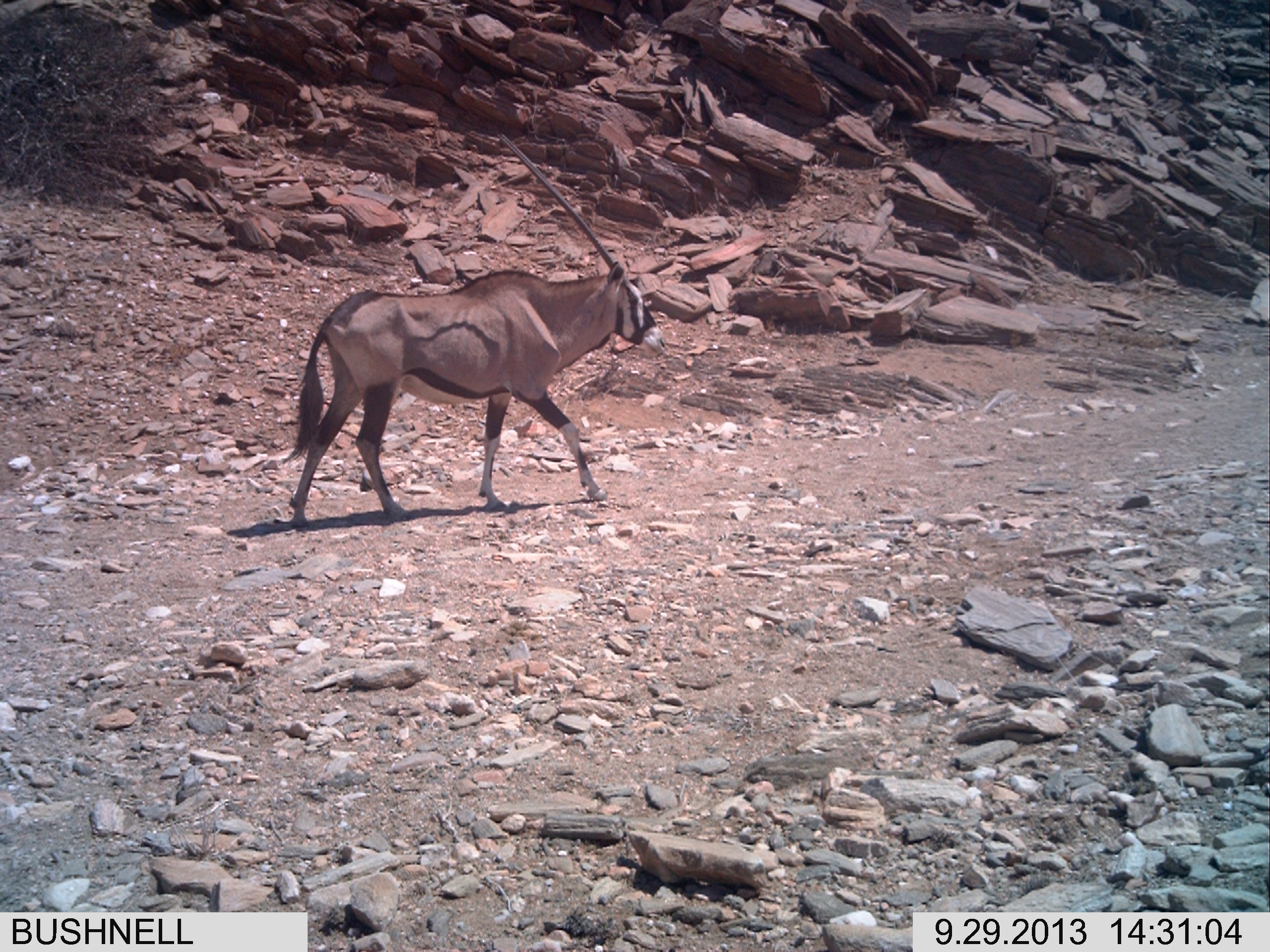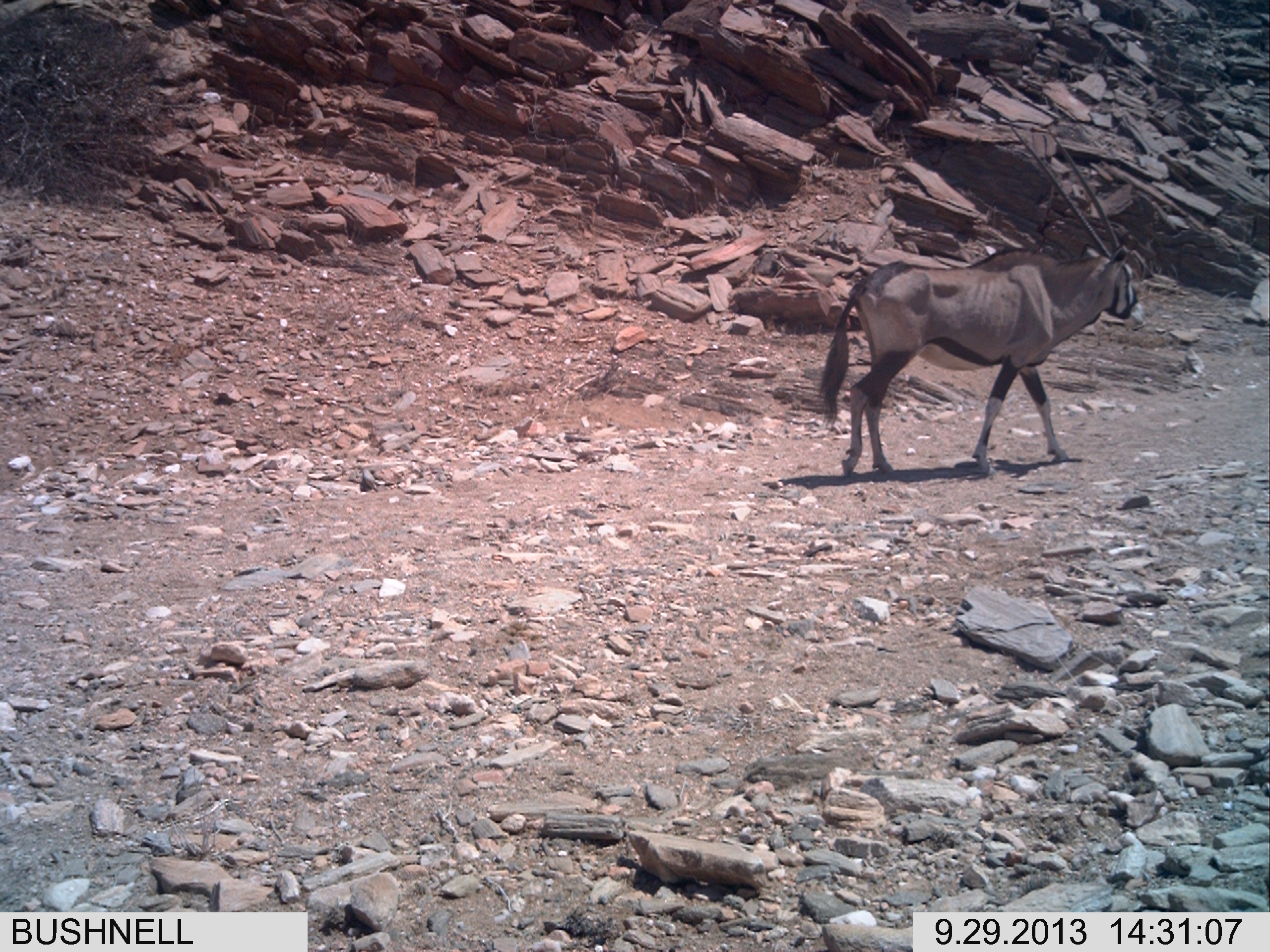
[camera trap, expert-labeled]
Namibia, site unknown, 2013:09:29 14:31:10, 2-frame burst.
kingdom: Animalia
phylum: Chordata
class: Mammalia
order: Artiodactyla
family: Bovidae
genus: Oryx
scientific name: Oryx gazella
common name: gemsbok